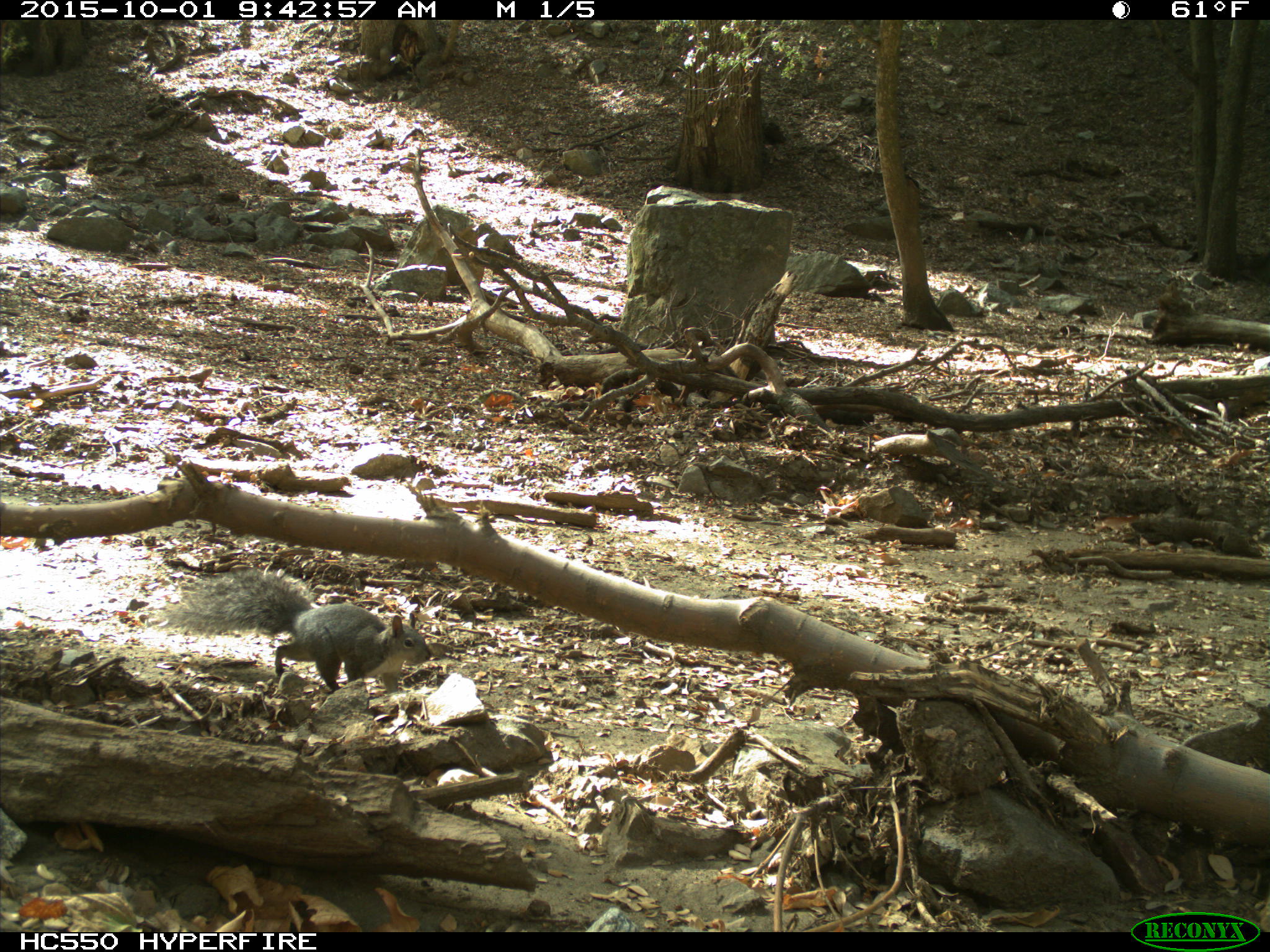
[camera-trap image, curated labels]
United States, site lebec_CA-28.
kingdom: Animalia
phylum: Chordata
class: Mammalia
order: Rodentia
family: Sciuridae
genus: Sciurus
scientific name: Sciurus carolinensis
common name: eastern gray squirrel